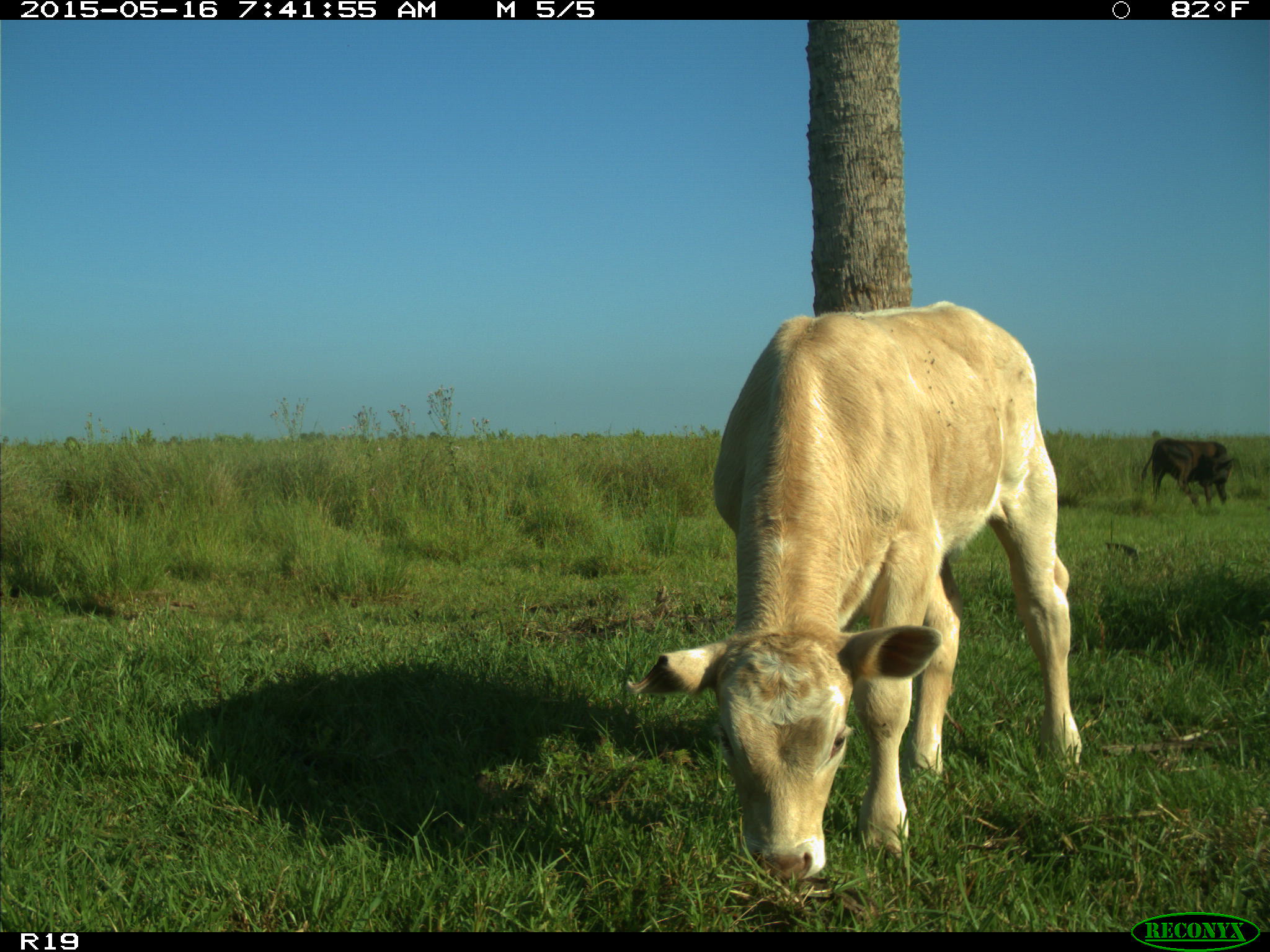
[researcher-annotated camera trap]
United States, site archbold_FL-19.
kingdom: Animalia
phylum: Chordata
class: Mammalia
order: Artiodactyla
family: Bovidae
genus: Bos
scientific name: Bos taurus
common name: domestic cow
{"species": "Bos taurus (domestic cow)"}